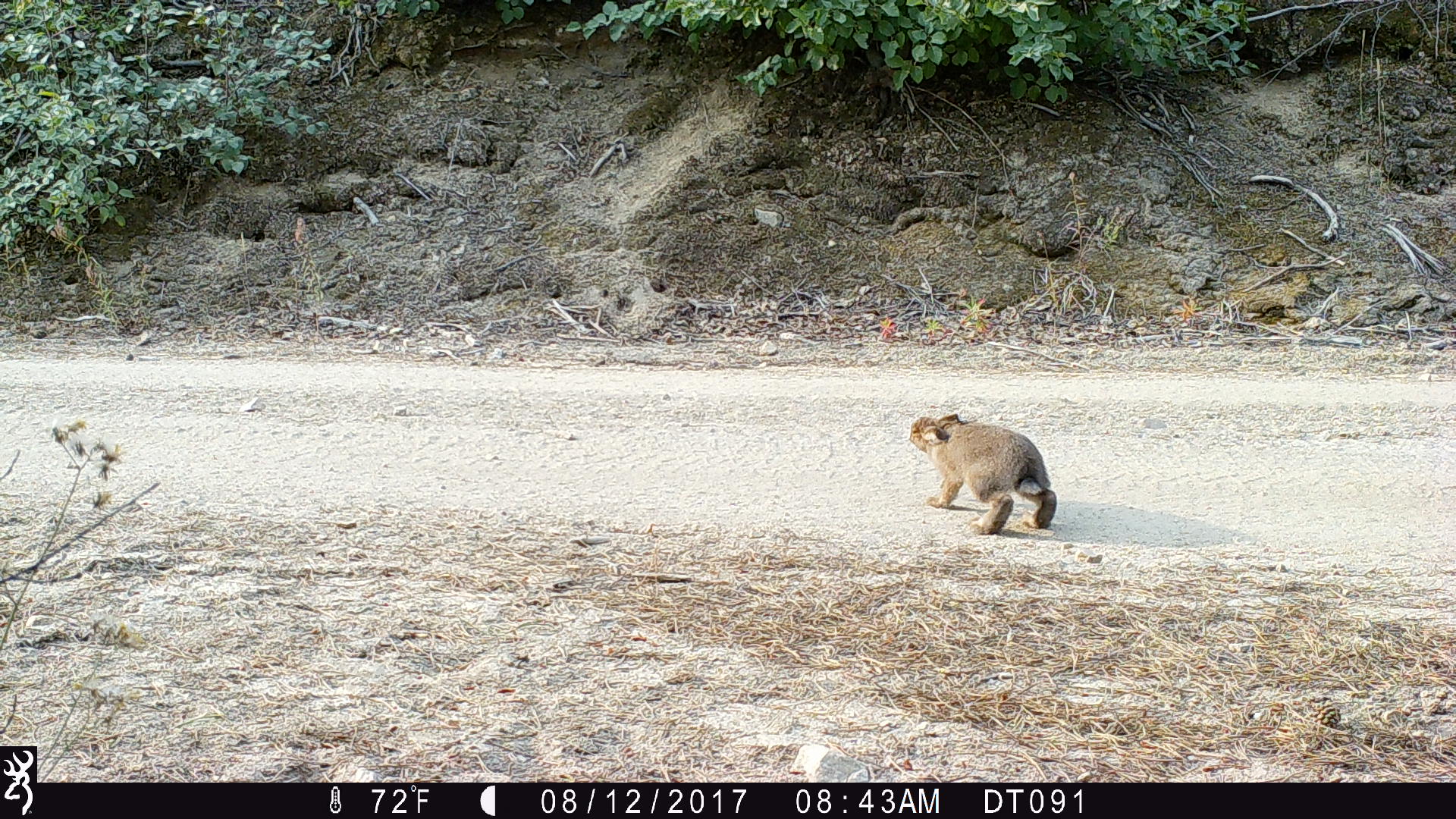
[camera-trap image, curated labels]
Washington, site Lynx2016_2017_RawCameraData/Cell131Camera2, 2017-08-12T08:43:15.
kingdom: Animalia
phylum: Chordata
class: Mammalia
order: Lagomorpha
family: Leporidae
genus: Lepus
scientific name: Lepus americanus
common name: snowshoe hare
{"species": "Lepus americanus (snowshoe hare)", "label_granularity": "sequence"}